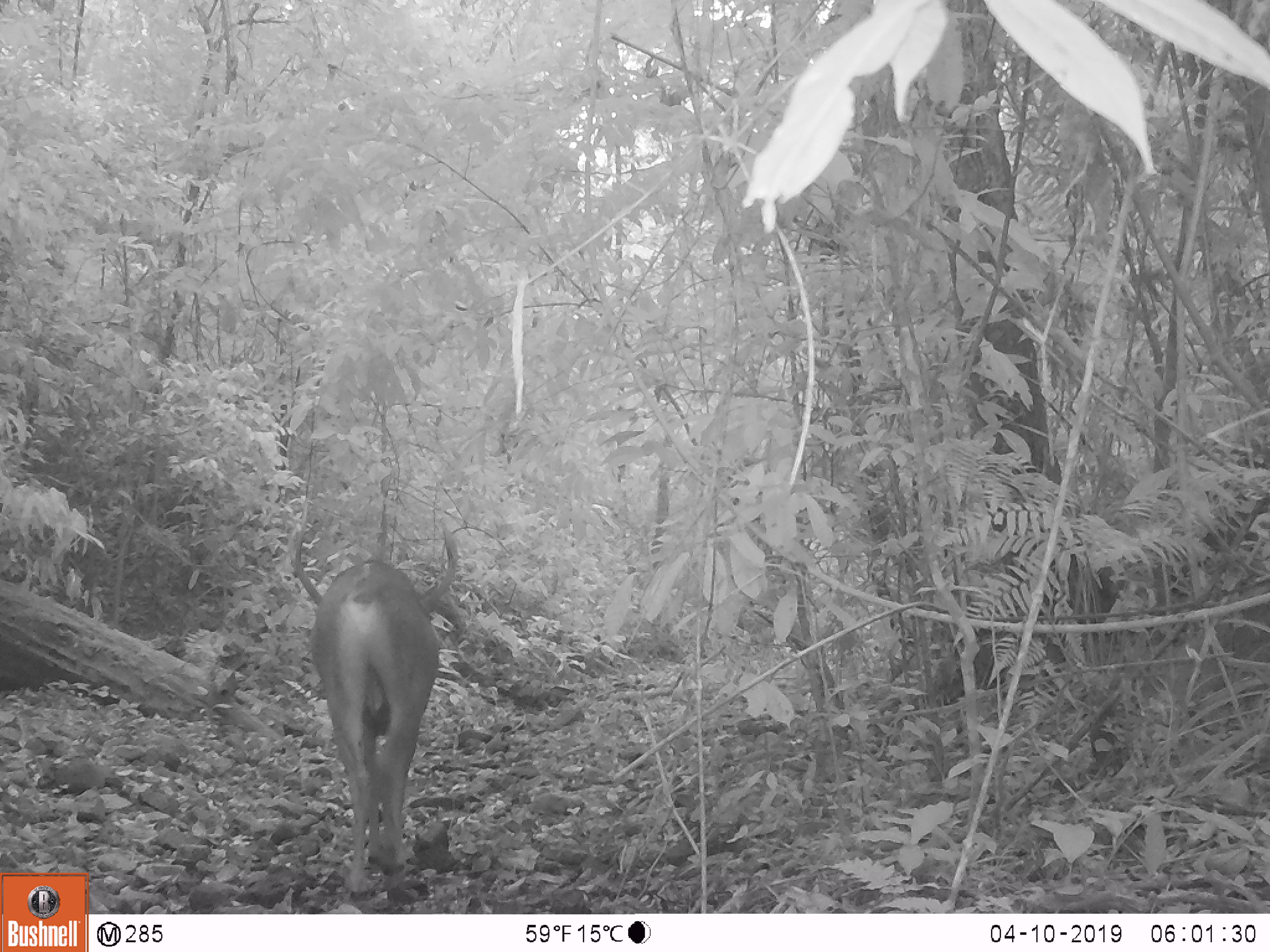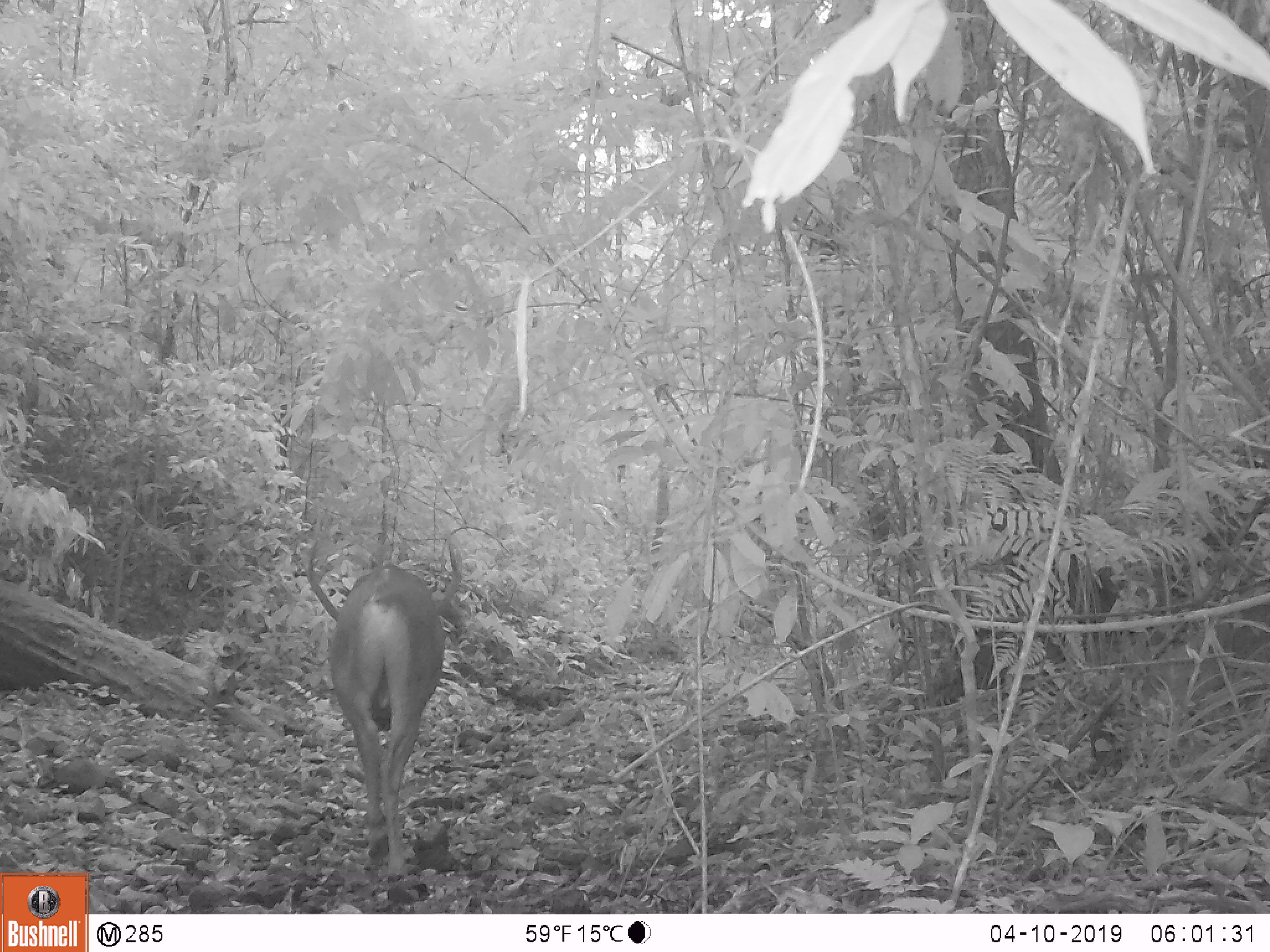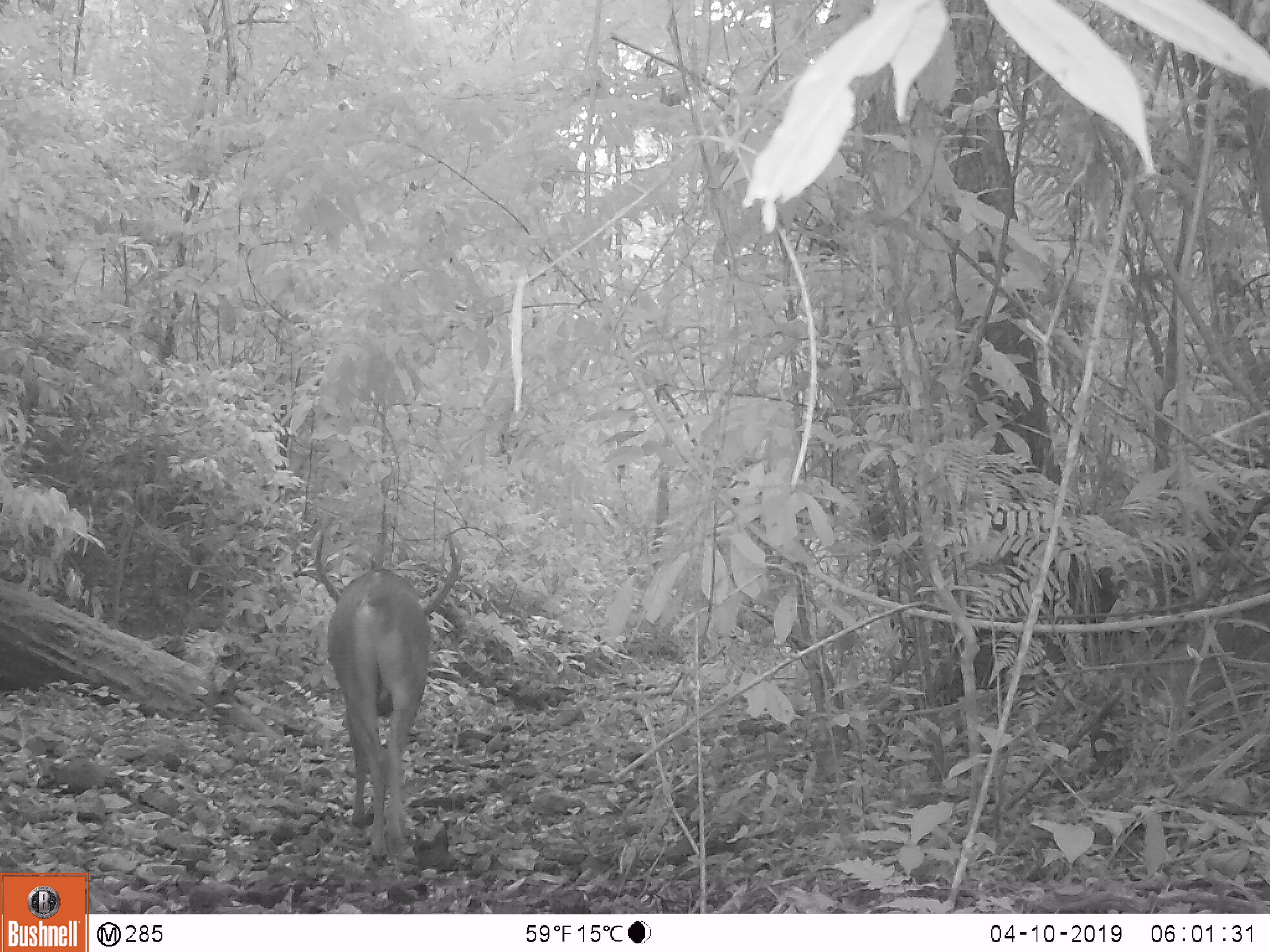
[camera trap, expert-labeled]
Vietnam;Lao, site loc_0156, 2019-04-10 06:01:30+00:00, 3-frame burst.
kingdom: Animalia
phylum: Chordata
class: Mammalia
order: Artiodactyla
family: Cervidae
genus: Rusa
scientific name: Rusa unicolor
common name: sambar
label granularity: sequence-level